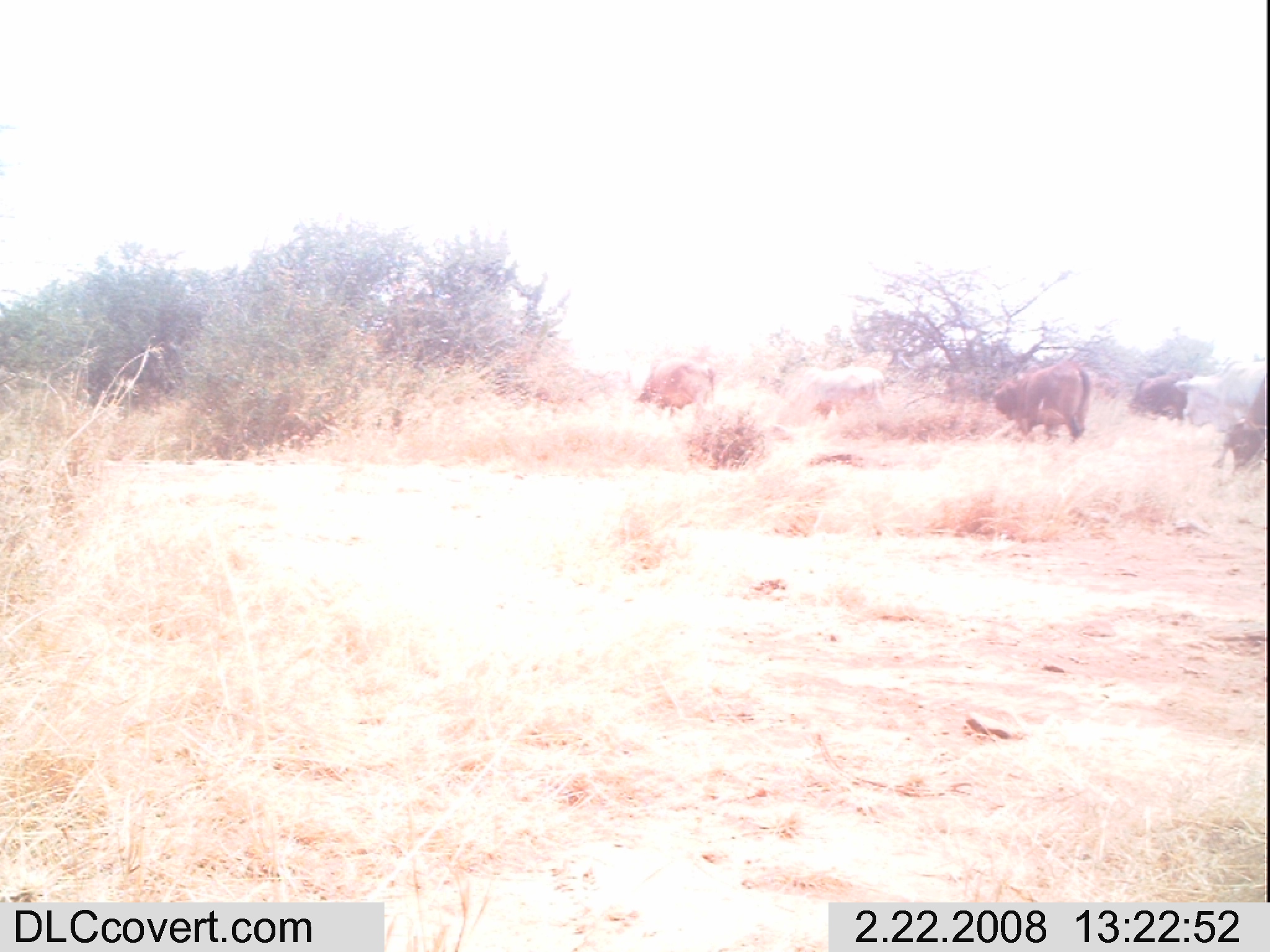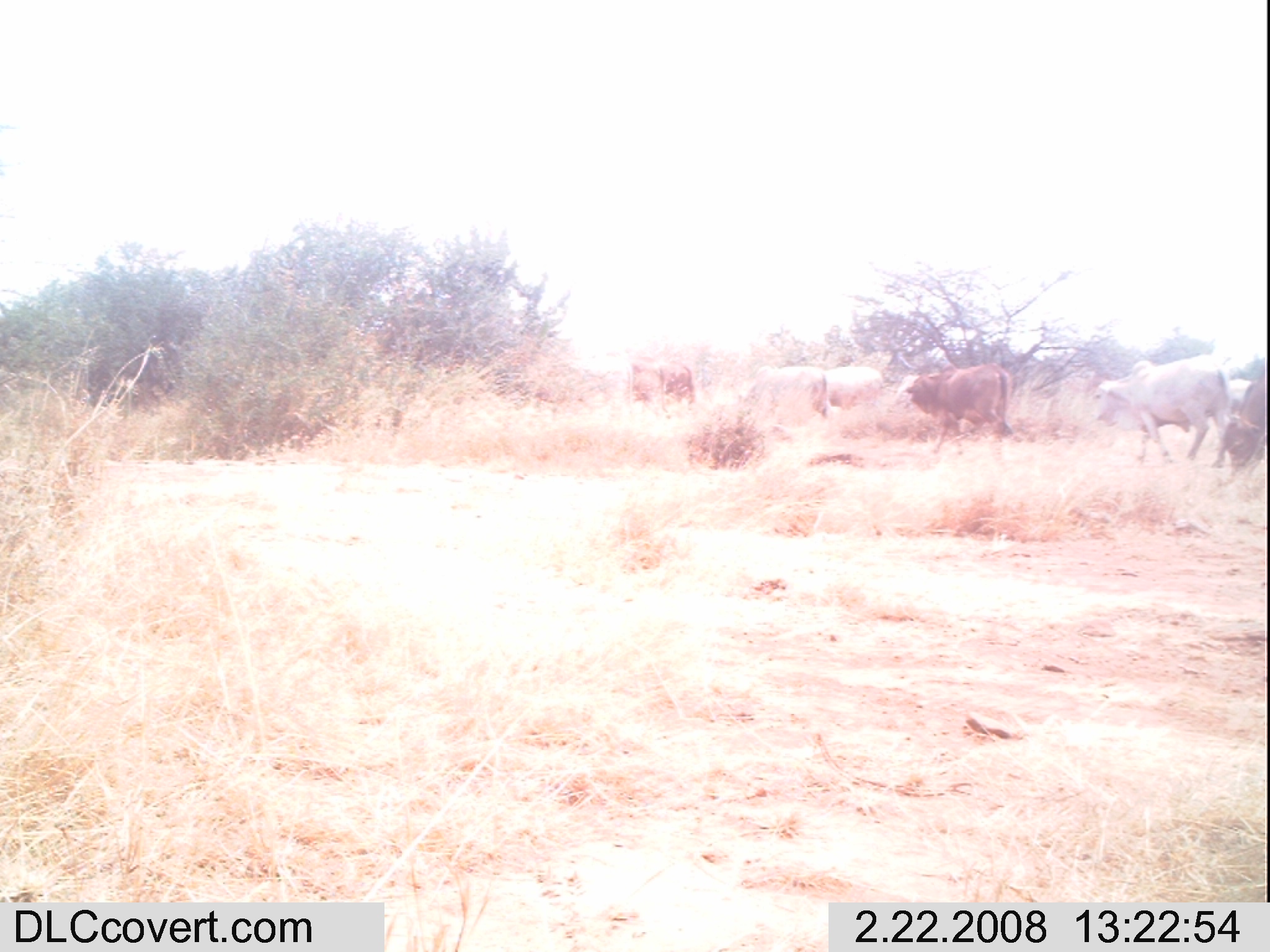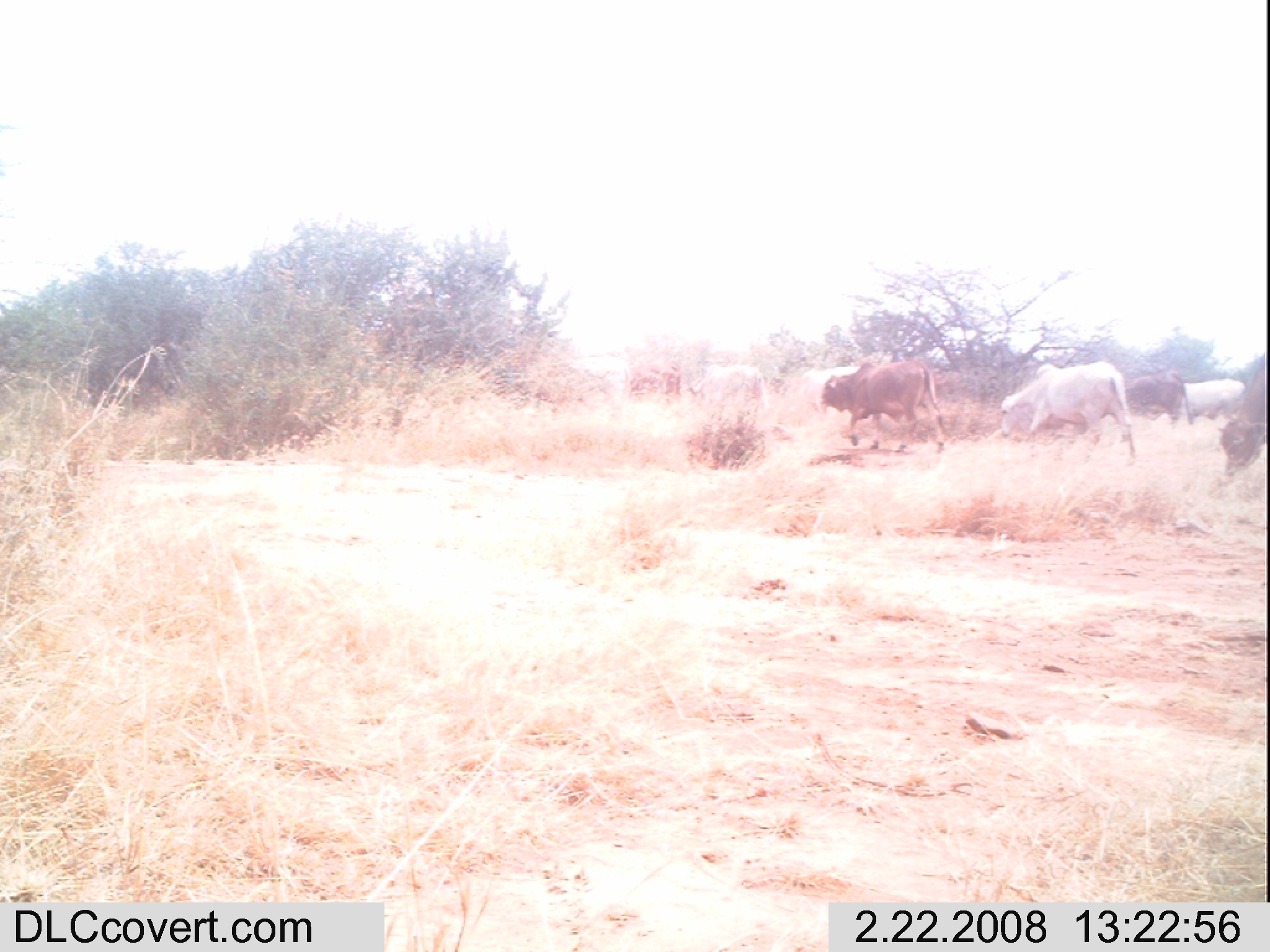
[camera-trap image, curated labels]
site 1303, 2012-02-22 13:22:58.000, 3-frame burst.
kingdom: Animalia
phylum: Chordata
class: Mammalia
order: Artiodactyla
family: Bovidae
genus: Bos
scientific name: Bos taurus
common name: domestic cattle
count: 5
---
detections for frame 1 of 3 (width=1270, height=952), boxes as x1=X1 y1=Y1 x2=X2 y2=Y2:
bos taurus: x1=992 y1=356 x2=1088 y2=441; x1=1169 y1=360 x2=1265 y2=440; x1=781 y1=363 x2=888 y2=428; x1=637 y1=354 x2=718 y2=418; x1=1222 y1=371 x2=1266 y2=474; x1=1124 y1=365 x2=1195 y2=427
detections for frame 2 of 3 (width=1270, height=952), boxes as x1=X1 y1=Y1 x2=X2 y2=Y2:
bos taurus: x1=1092 y1=354 x2=1232 y2=467; x1=901 y1=362 x2=1009 y2=455; x1=738 y1=364 x2=830 y2=424; x1=1222 y1=375 x2=1267 y2=478; x1=624 y1=360 x2=695 y2=412; x1=823 y1=363 x2=885 y2=407; x1=896 y1=374 x2=920 y2=406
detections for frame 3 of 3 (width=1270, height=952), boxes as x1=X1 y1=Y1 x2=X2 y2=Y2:
bos taurus: x1=999 y1=359 x2=1134 y2=456; x1=821 y1=358 x2=947 y2=451; x1=1217 y1=355 x2=1265 y2=479; x1=686 y1=362 x2=764 y2=410; x1=1126 y1=370 x2=1184 y2=429; x1=1183 y1=375 x2=1246 y2=421; x1=797 y1=363 x2=862 y2=406; x1=623 y1=362 x2=682 y2=402